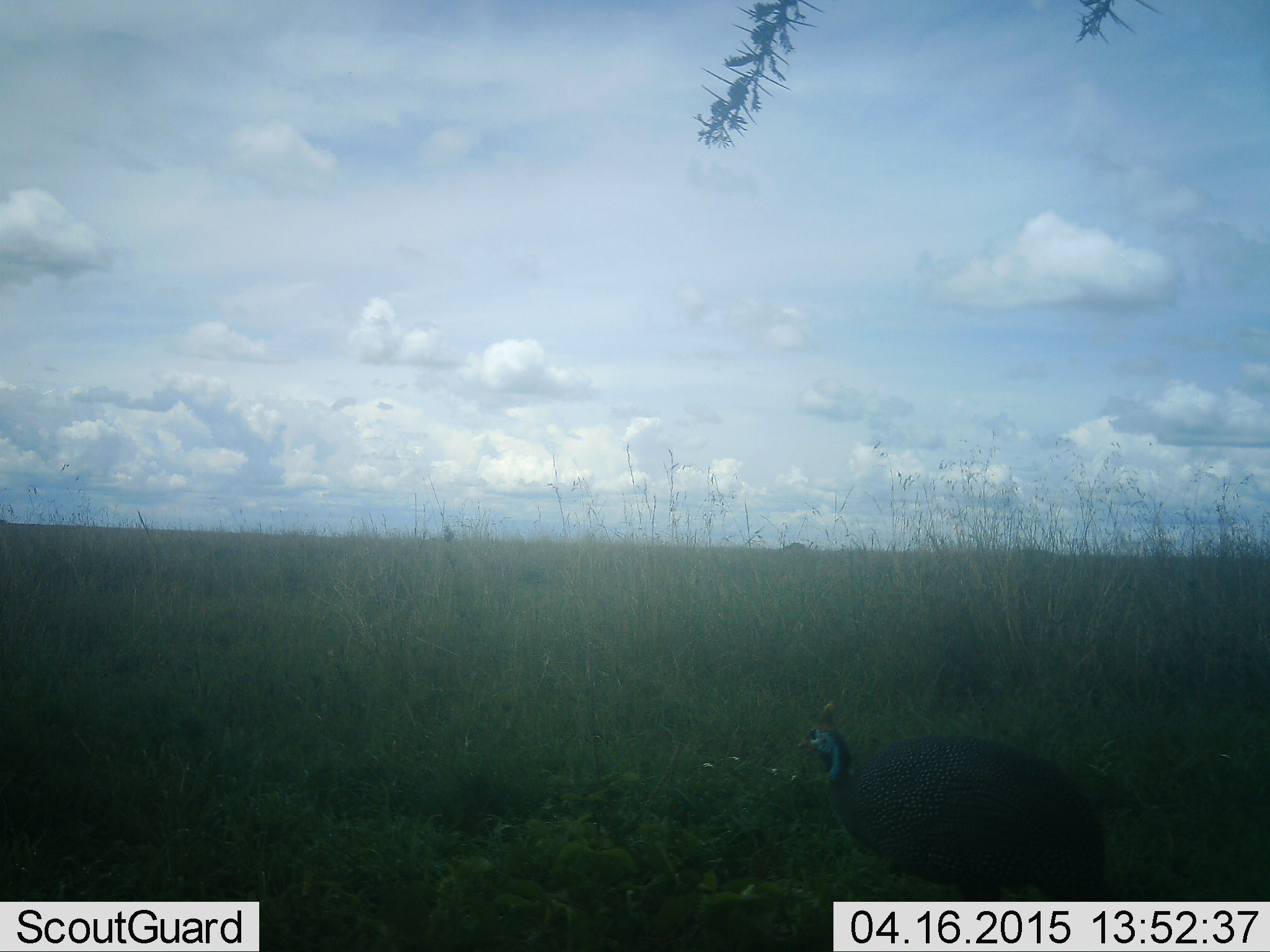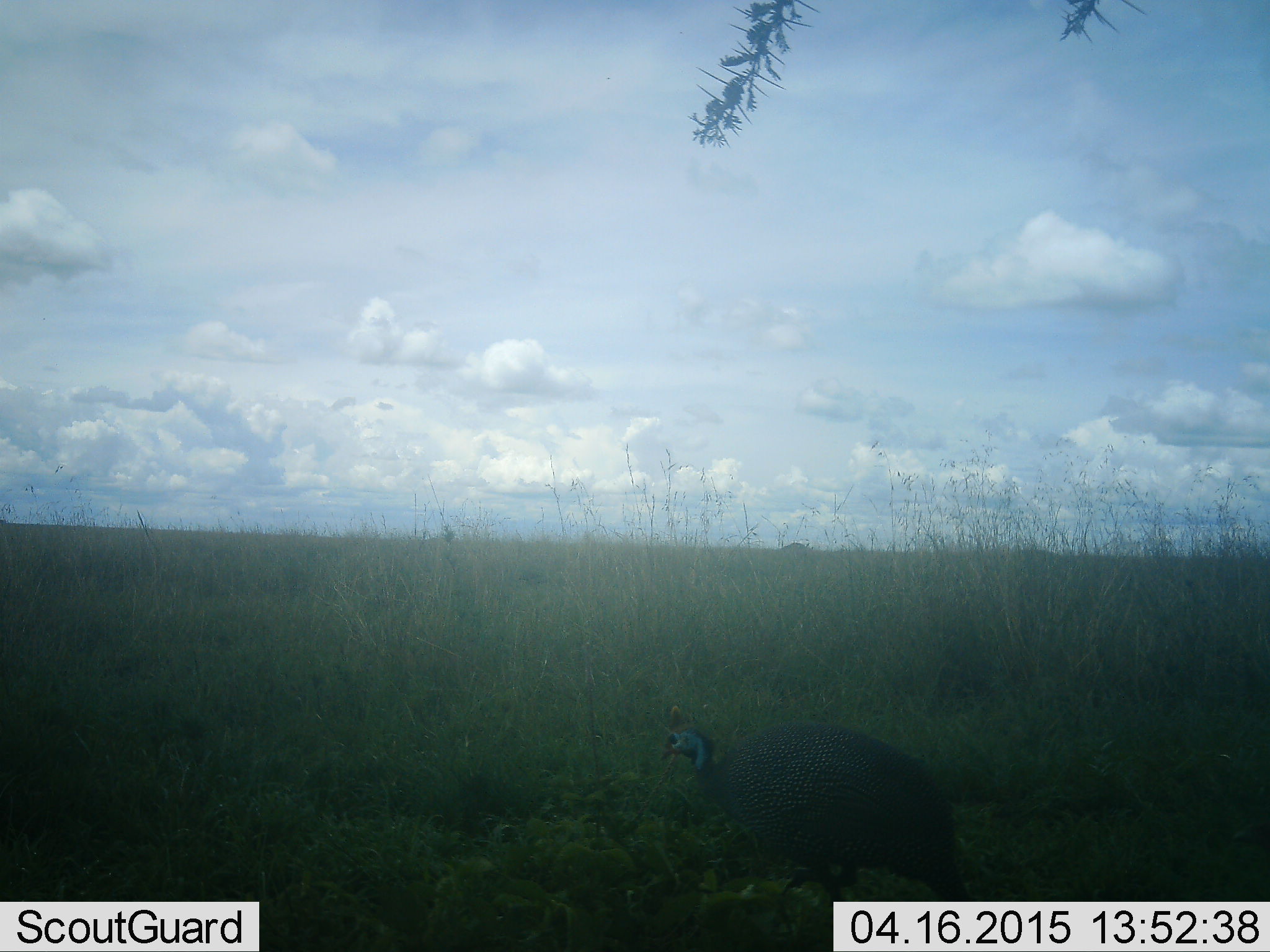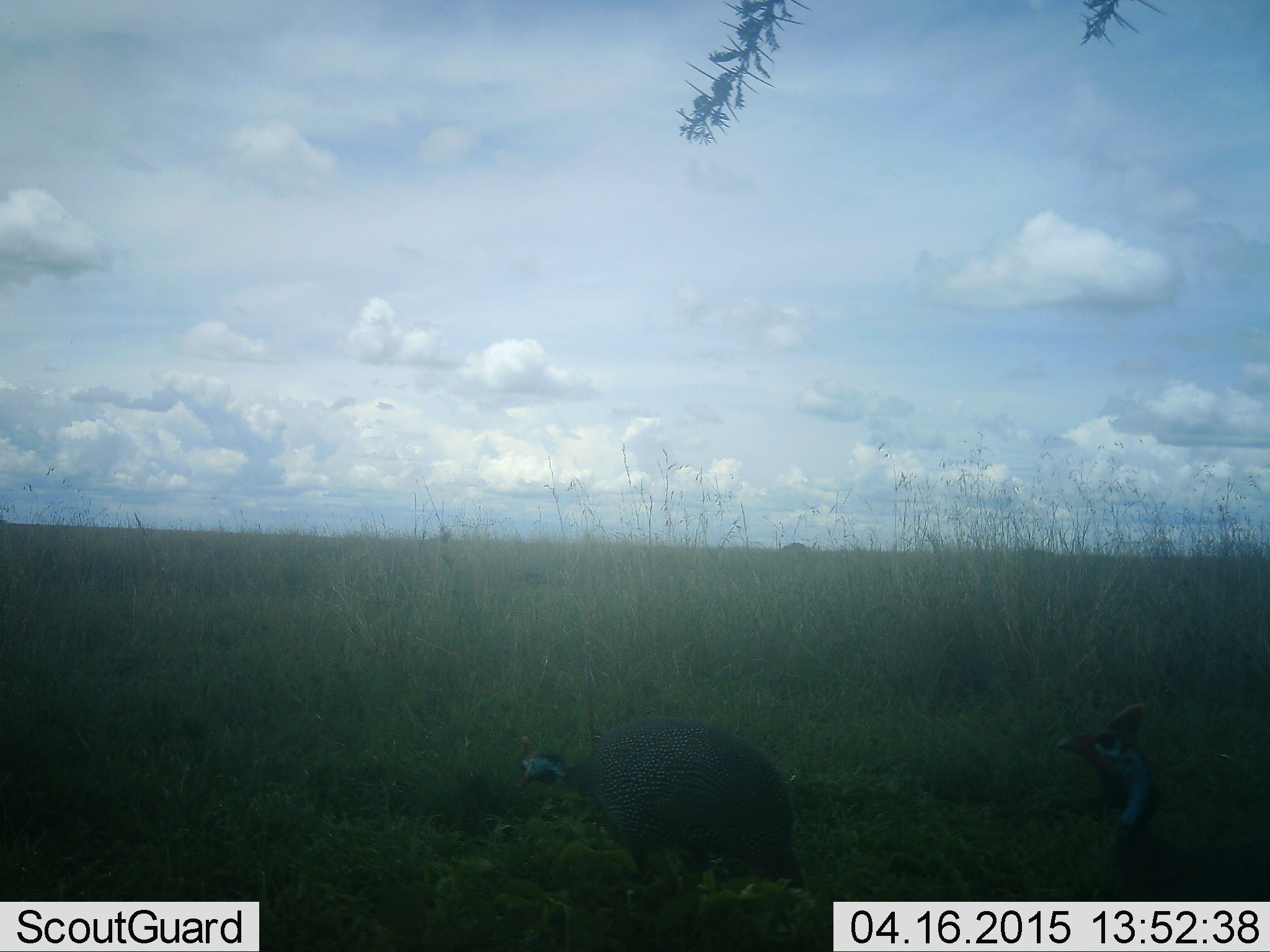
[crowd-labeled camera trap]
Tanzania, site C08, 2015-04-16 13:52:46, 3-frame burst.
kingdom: Animalia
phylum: Chordata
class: Aves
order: Galliformes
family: Numididae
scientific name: Numididae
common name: guinea fowl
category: guineafowl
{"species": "guineafowl (guinea fowl) (Numididae)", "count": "2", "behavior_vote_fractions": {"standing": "0%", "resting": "0%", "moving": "100%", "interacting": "0%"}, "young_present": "0%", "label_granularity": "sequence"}